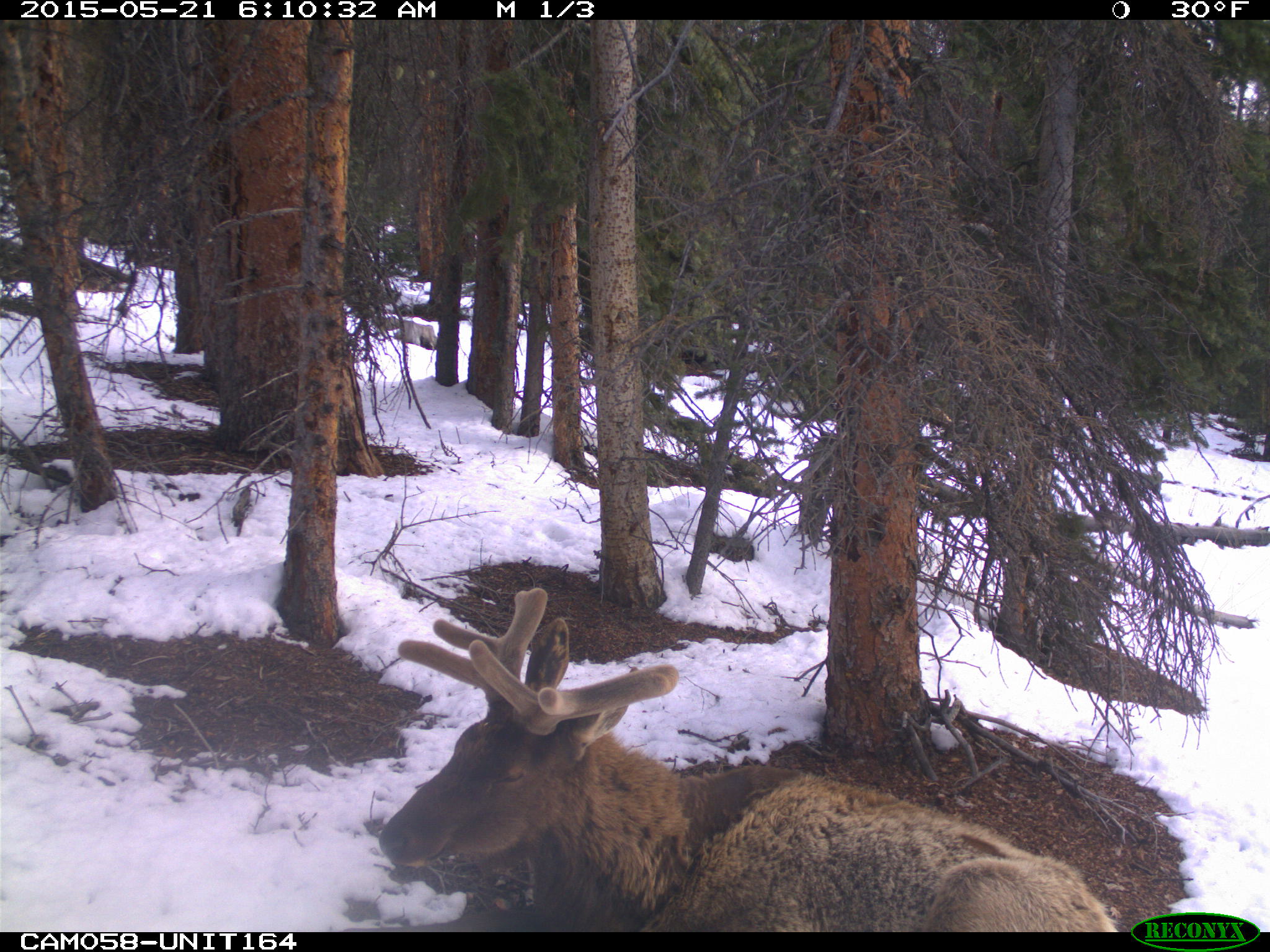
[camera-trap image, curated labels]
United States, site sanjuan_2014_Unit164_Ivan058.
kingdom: Animalia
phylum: Chordata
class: Mammalia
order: Artiodactyla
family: Cervidae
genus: Cervus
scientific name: Cervus elaphus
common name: red deer